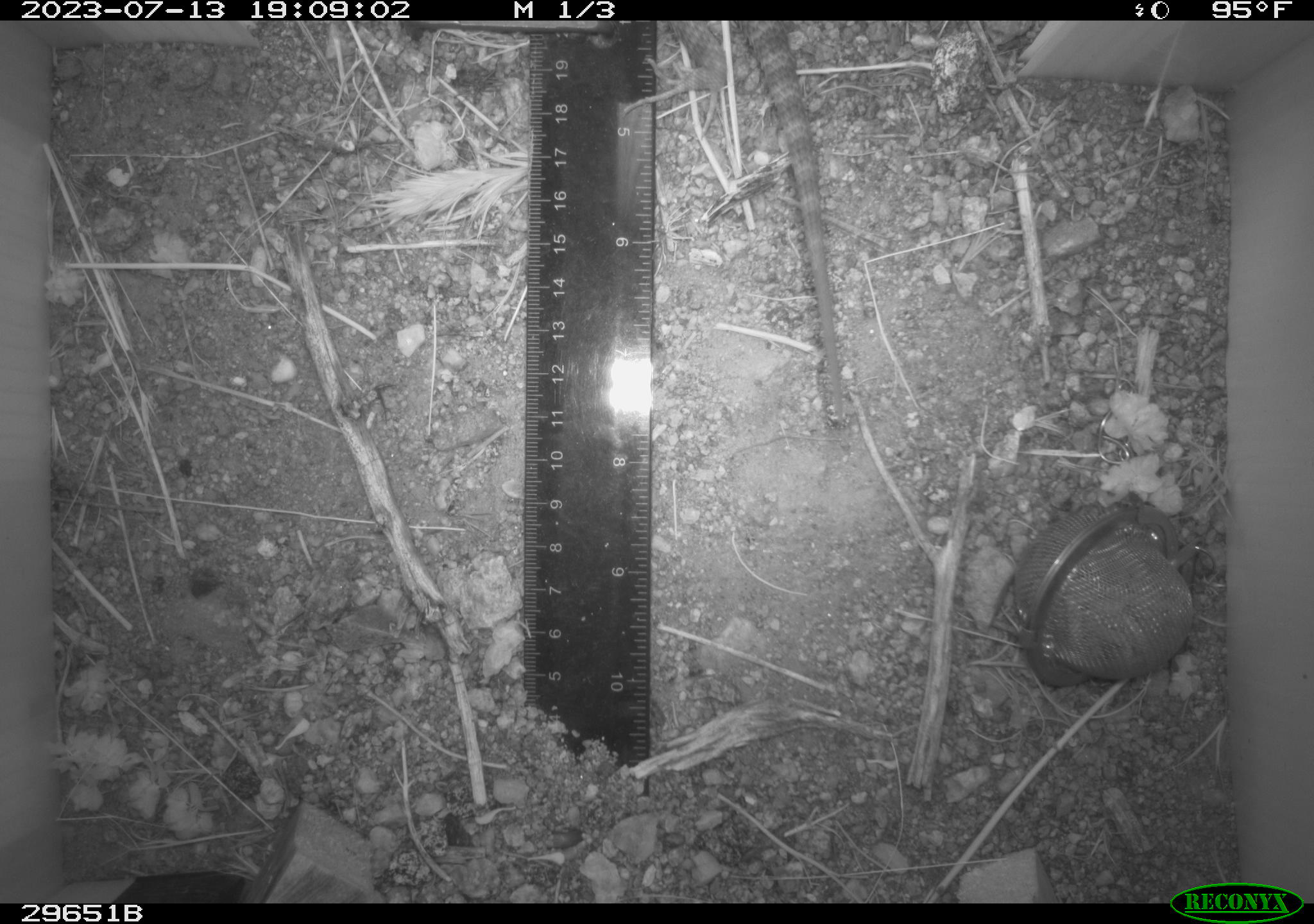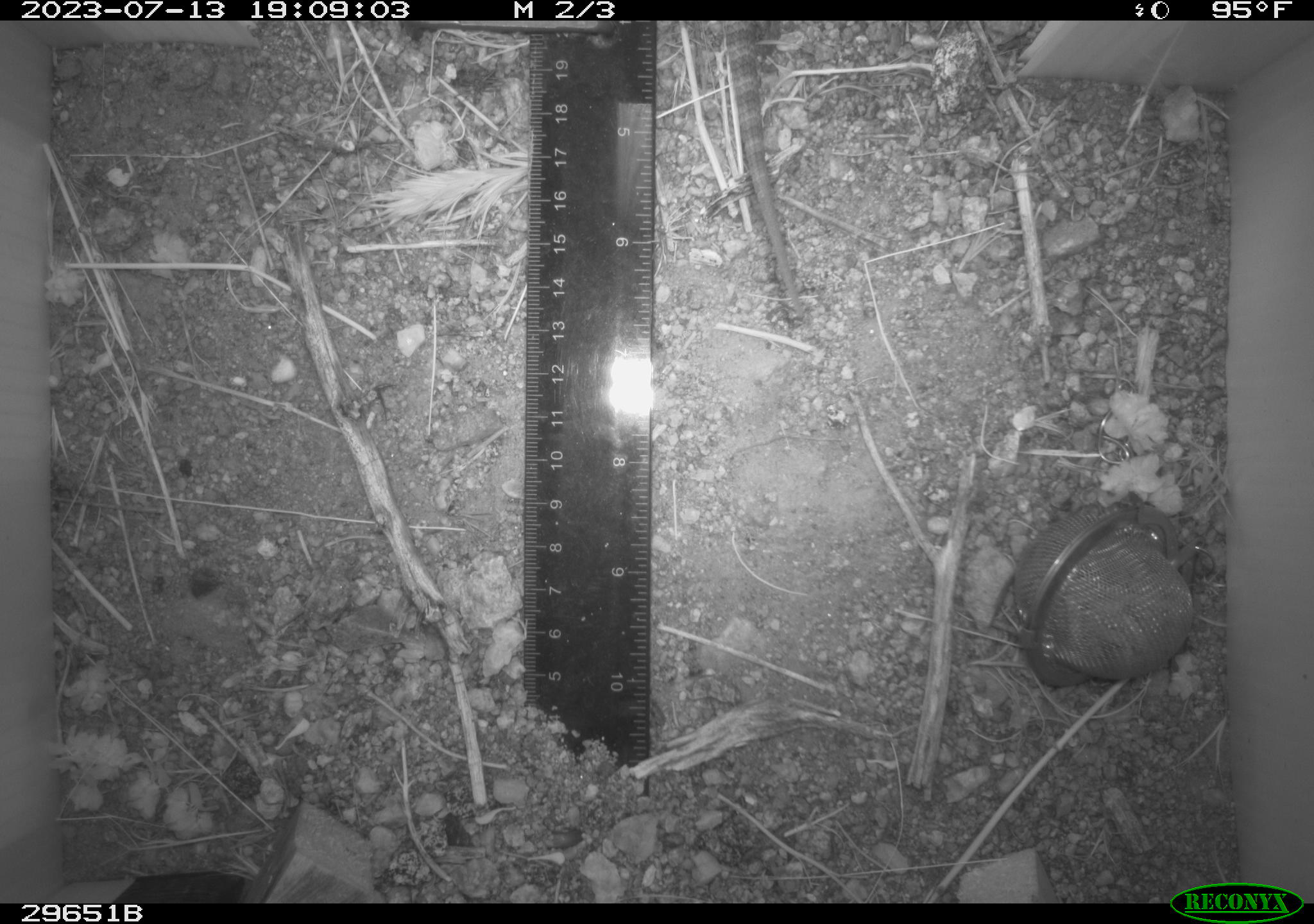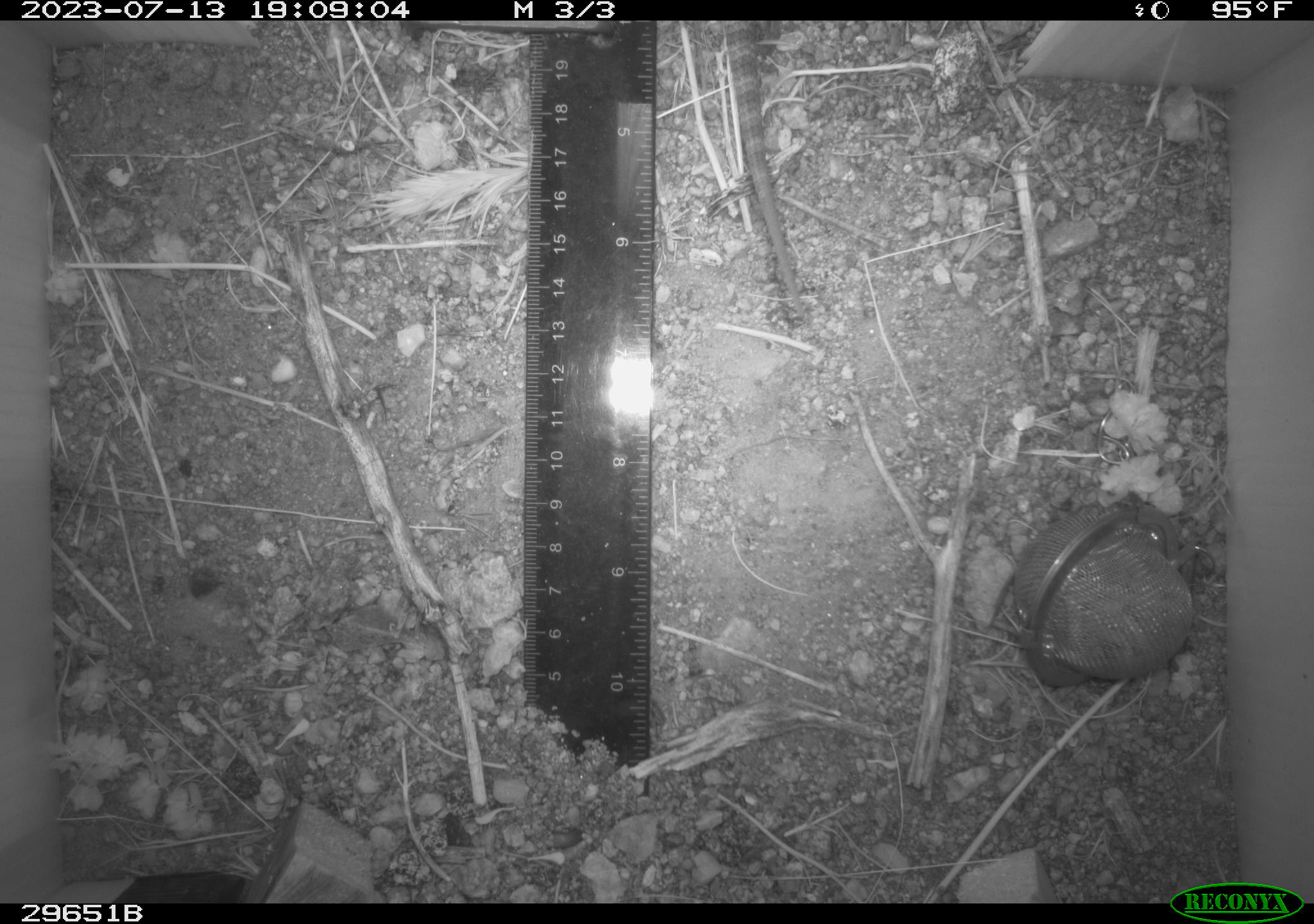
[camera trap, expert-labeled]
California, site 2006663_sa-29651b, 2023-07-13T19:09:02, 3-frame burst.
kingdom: Animalia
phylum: Chordata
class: Reptilia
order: Squamata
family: Phrynosomatidae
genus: Sceloporus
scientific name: Sceloporus uniformis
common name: yellow-backed spiny lizard